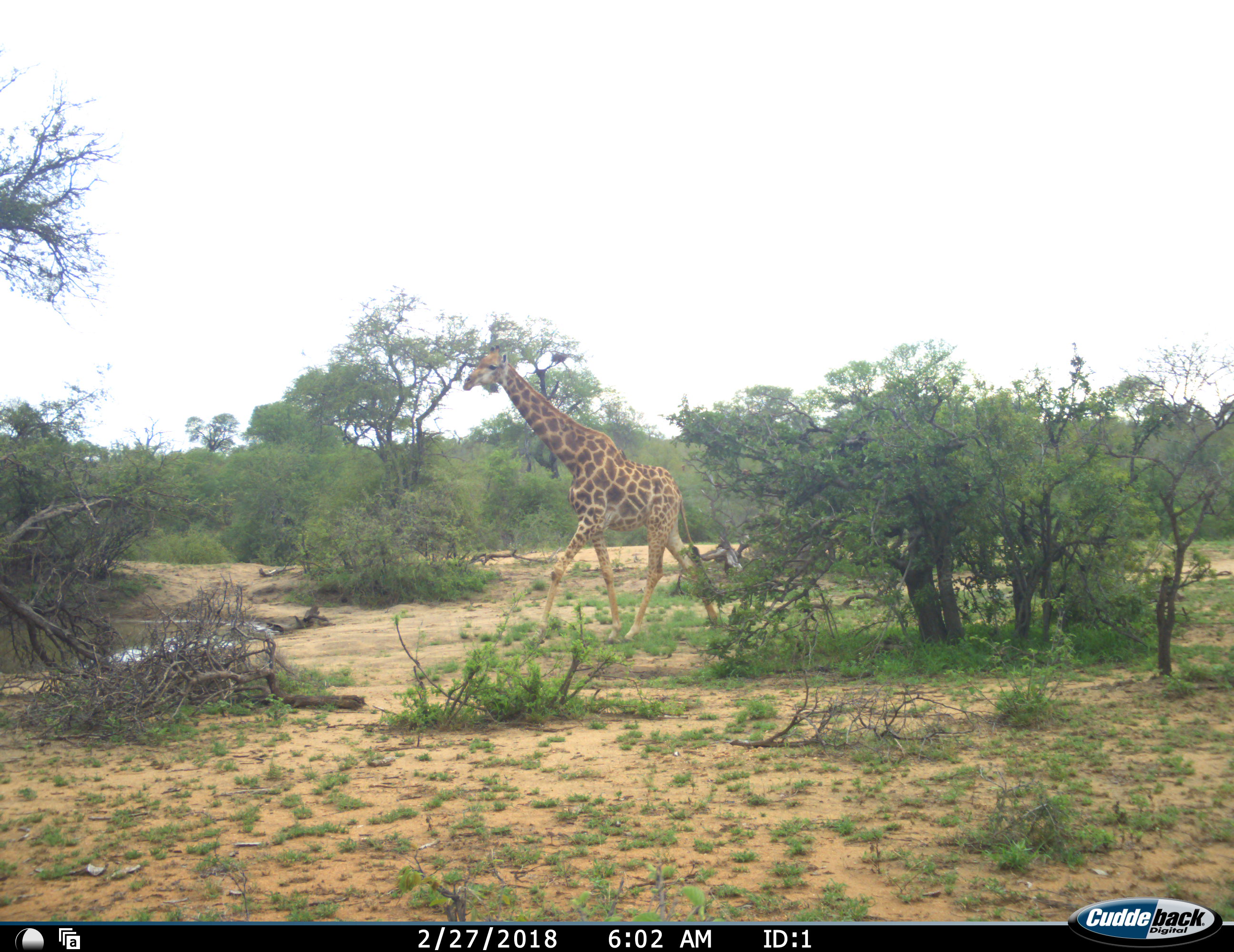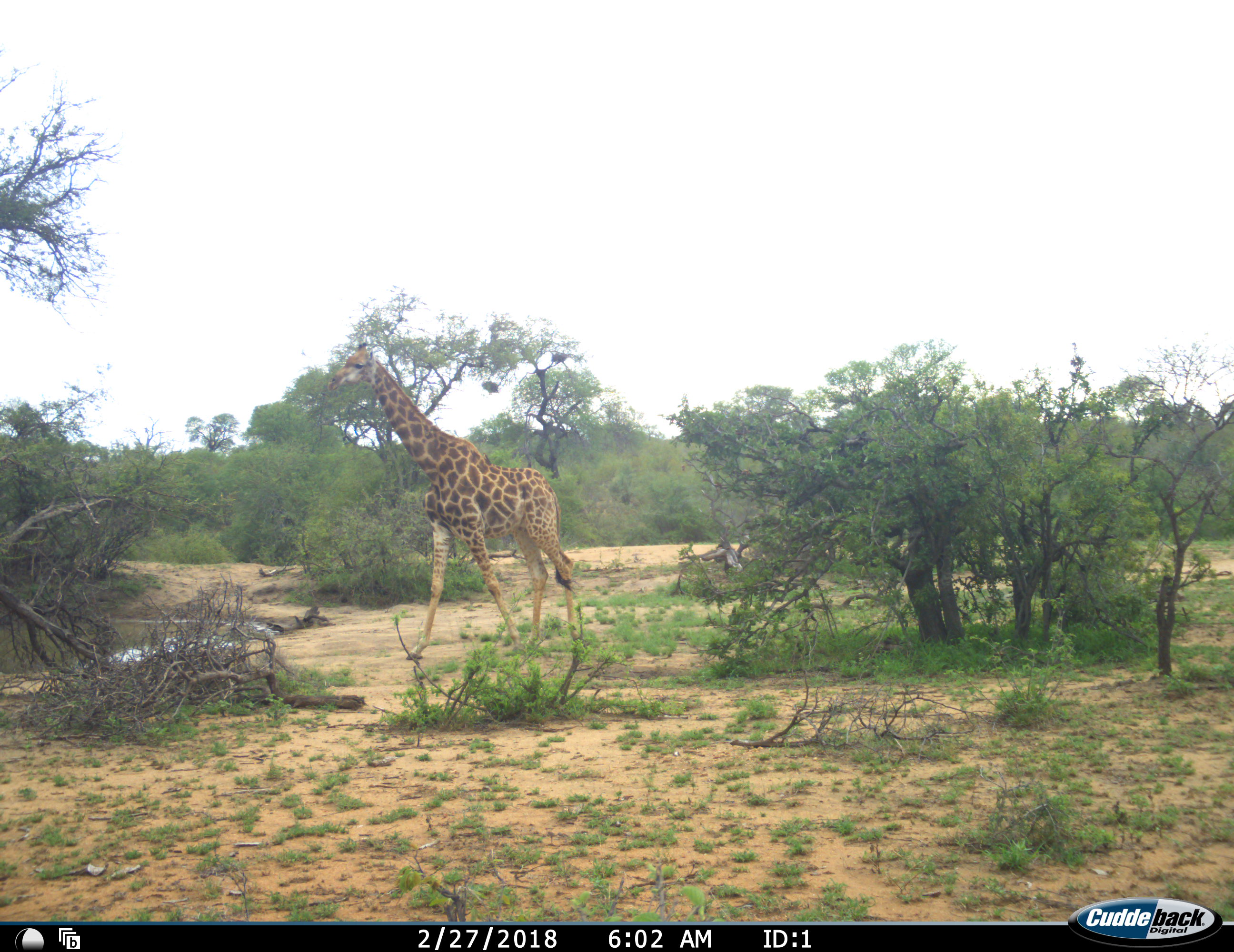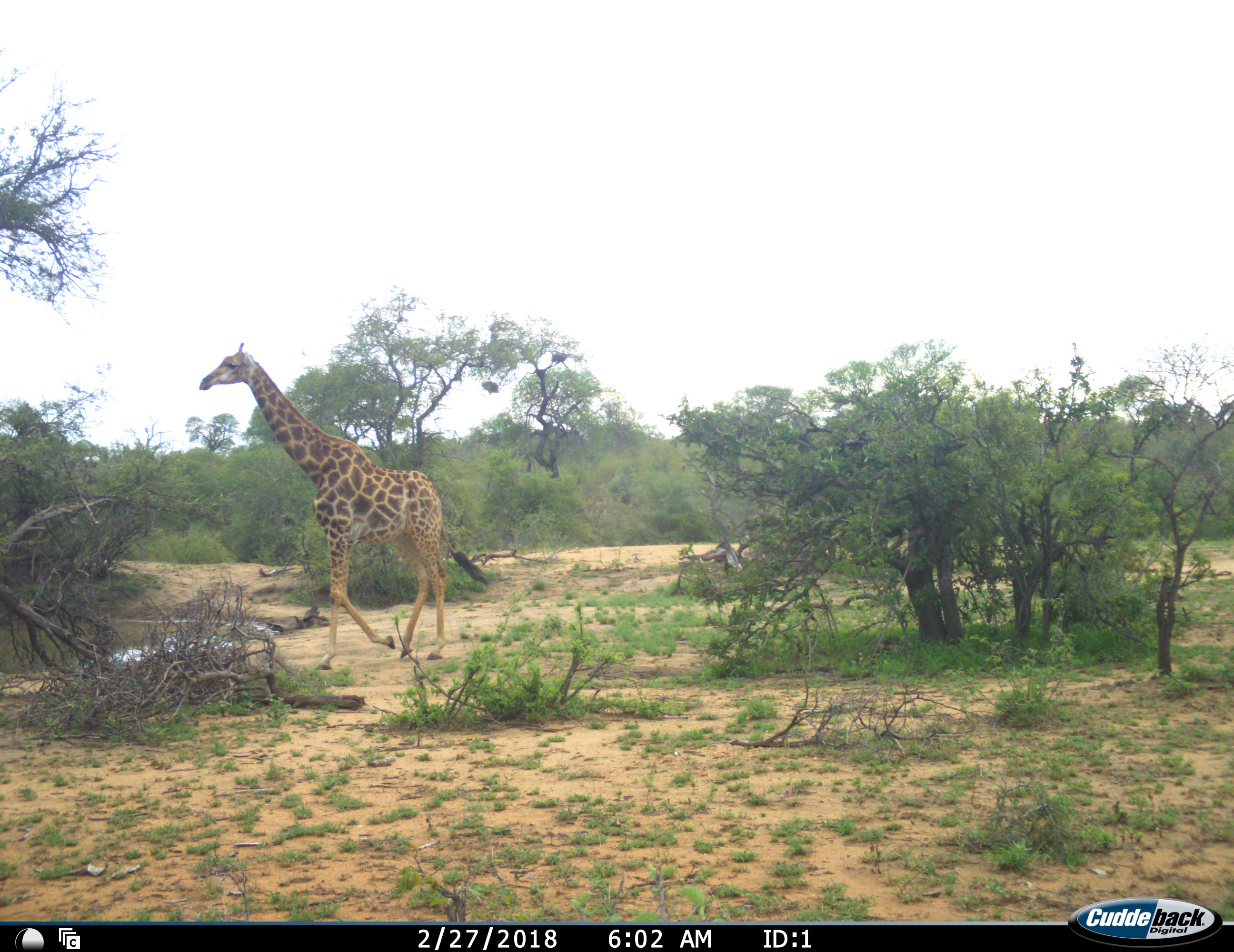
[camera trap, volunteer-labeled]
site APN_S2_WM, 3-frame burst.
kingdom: Animalia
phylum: Chordata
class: Mammalia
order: Artiodactyla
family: Giraffidae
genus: Giraffa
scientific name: Giraffa camelopardalis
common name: giraffe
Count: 1.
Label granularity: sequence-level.